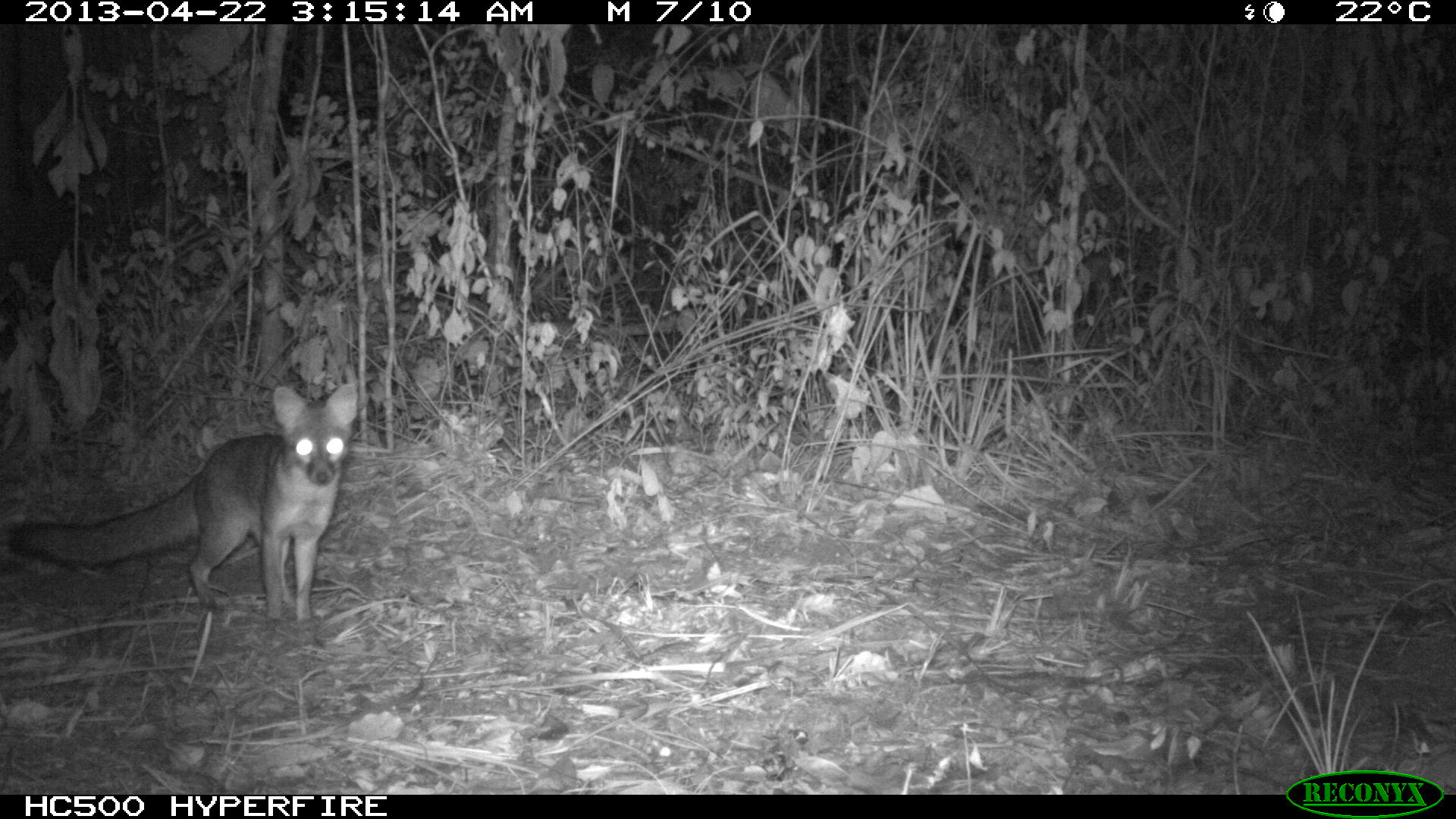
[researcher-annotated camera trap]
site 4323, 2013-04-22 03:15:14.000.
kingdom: Animalia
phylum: Chordata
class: Mammalia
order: Carnivora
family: Canidae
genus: Urocyon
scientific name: Urocyon cinereoargenteus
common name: gray fox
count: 1